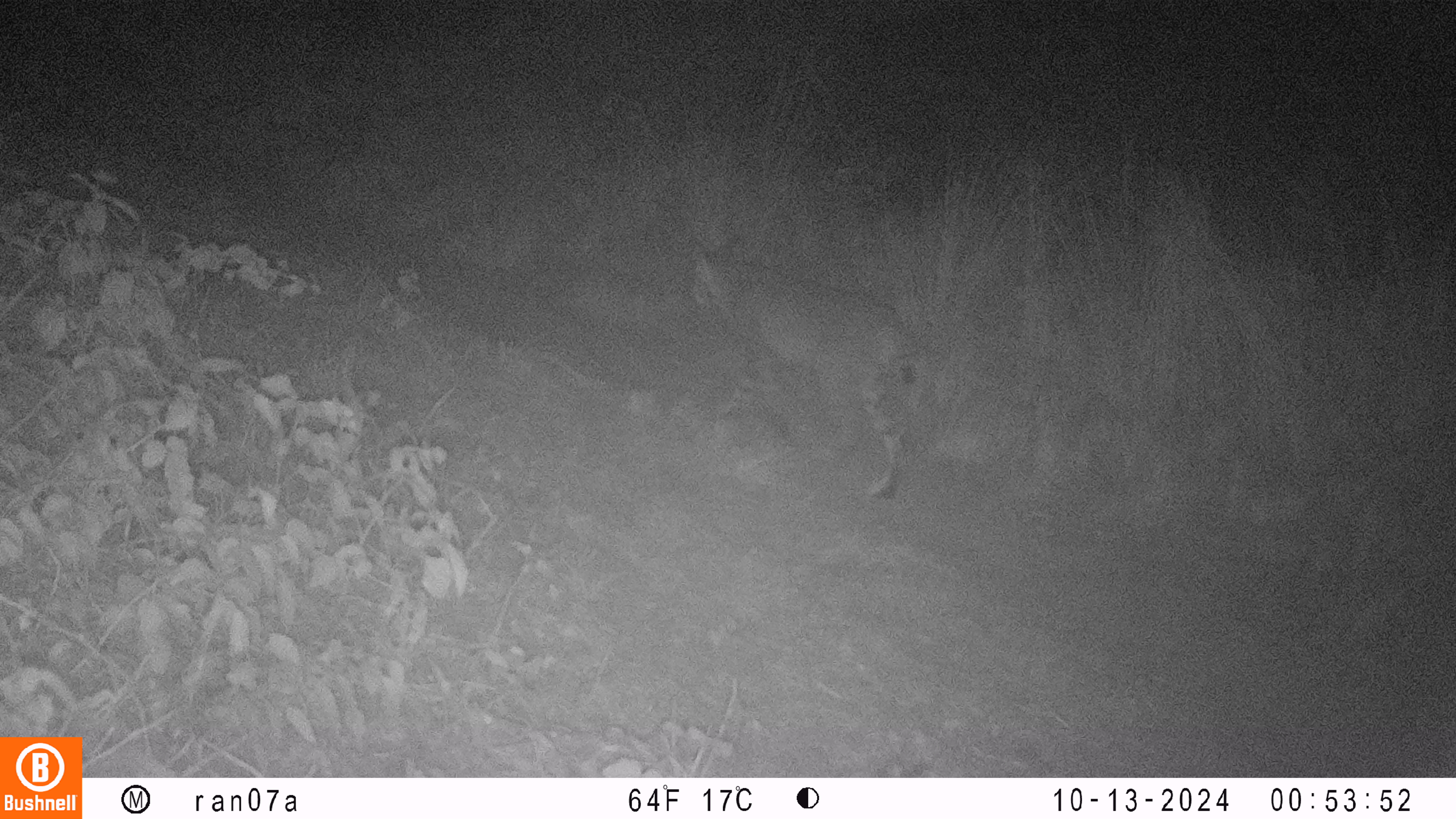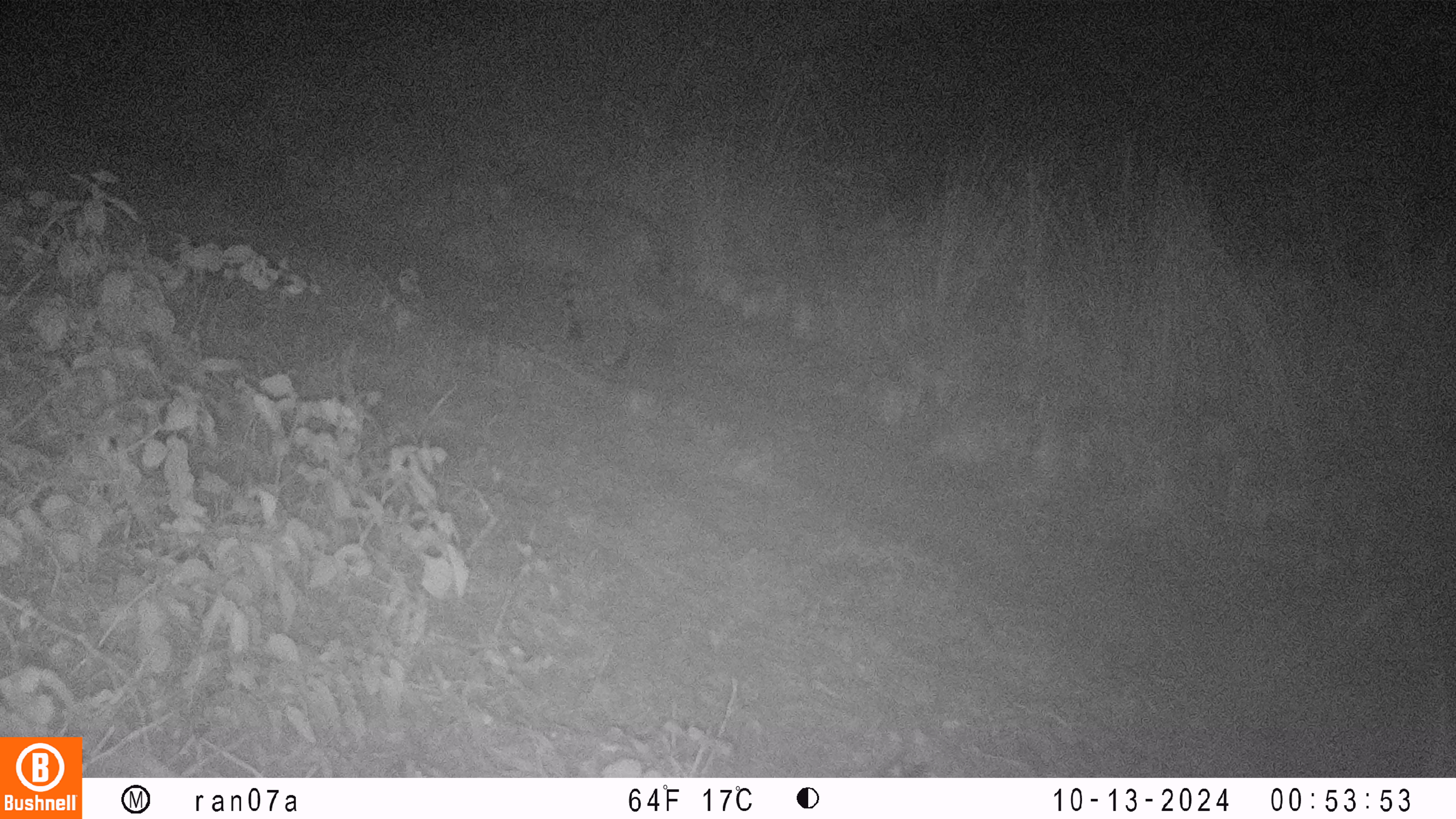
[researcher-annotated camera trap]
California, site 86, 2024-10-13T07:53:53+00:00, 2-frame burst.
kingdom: Animalia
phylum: Chordata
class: Mammalia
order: Carnivora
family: Felidae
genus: Lynx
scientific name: Lynx rufus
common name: bobcat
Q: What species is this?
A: Bobcat (Lynx rufus).